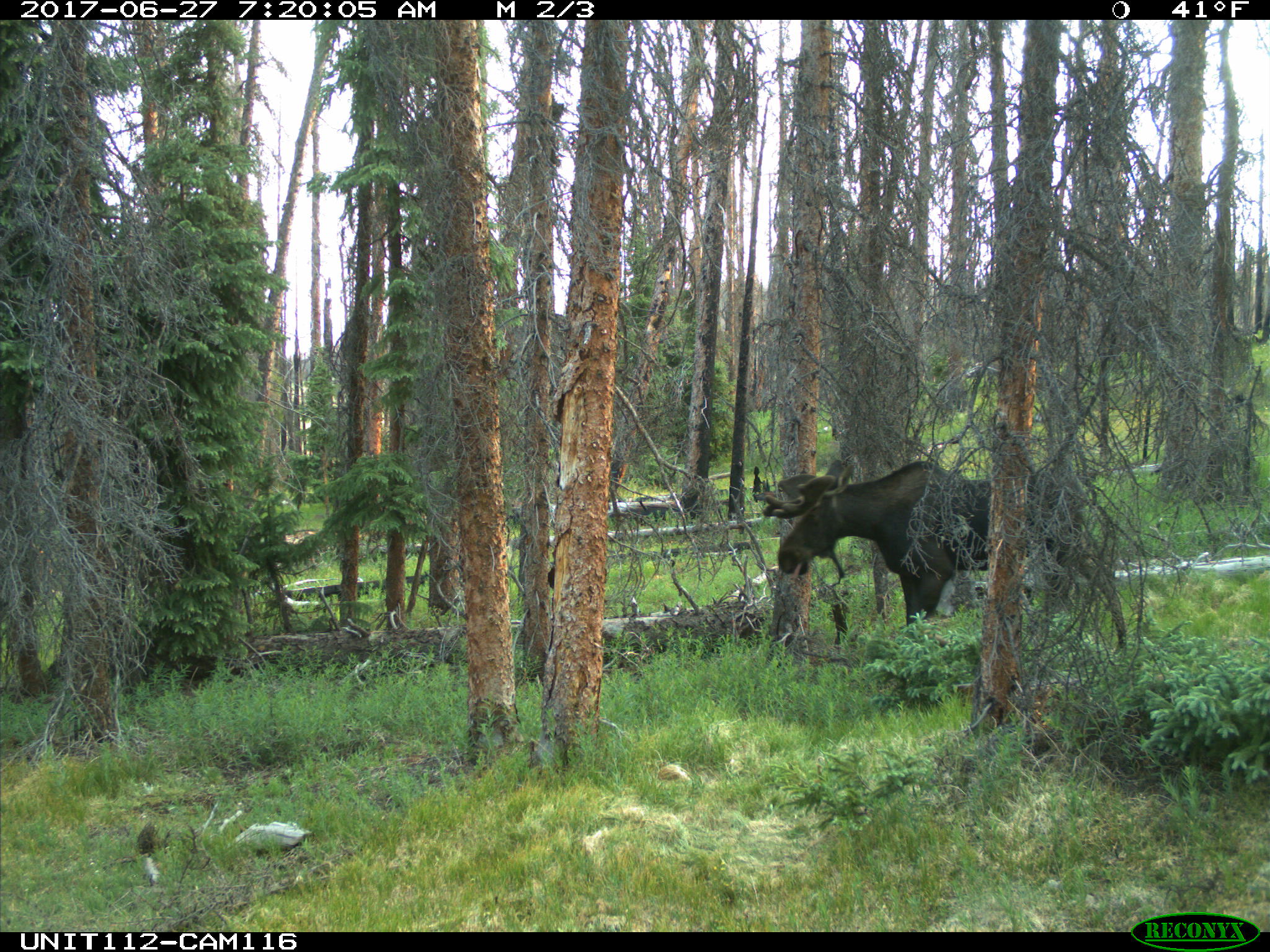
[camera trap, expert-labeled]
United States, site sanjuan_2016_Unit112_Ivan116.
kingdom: Animalia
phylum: Chordata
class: Mammalia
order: Artiodactyla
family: Cervidae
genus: Alces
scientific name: Alces alces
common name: moose